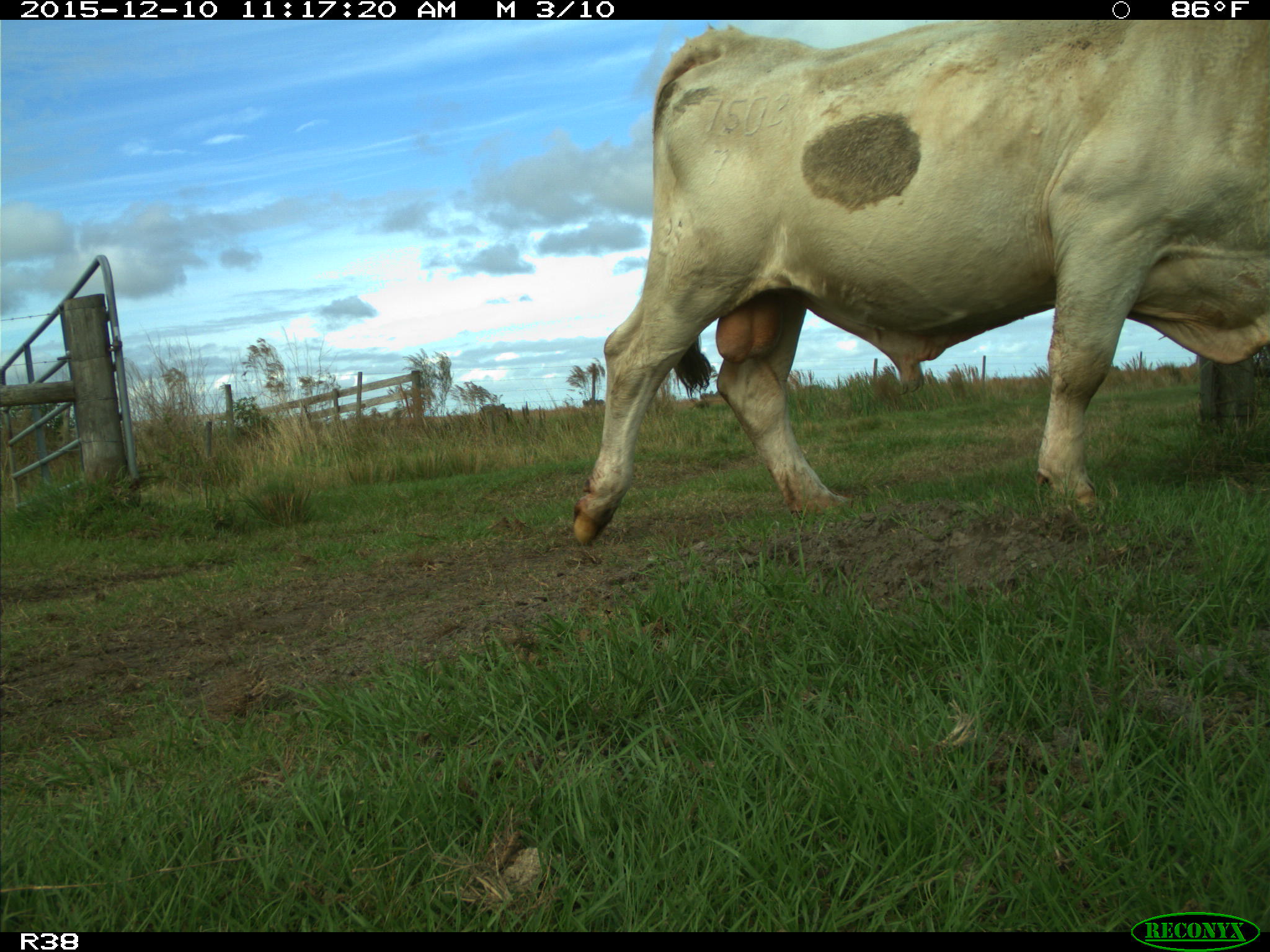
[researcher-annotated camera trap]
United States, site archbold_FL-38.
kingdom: Animalia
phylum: Chordata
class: Mammalia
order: Artiodactyla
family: Bovidae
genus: Bos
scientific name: Bos taurus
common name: domestic cow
Bos taurus (domestic cow).